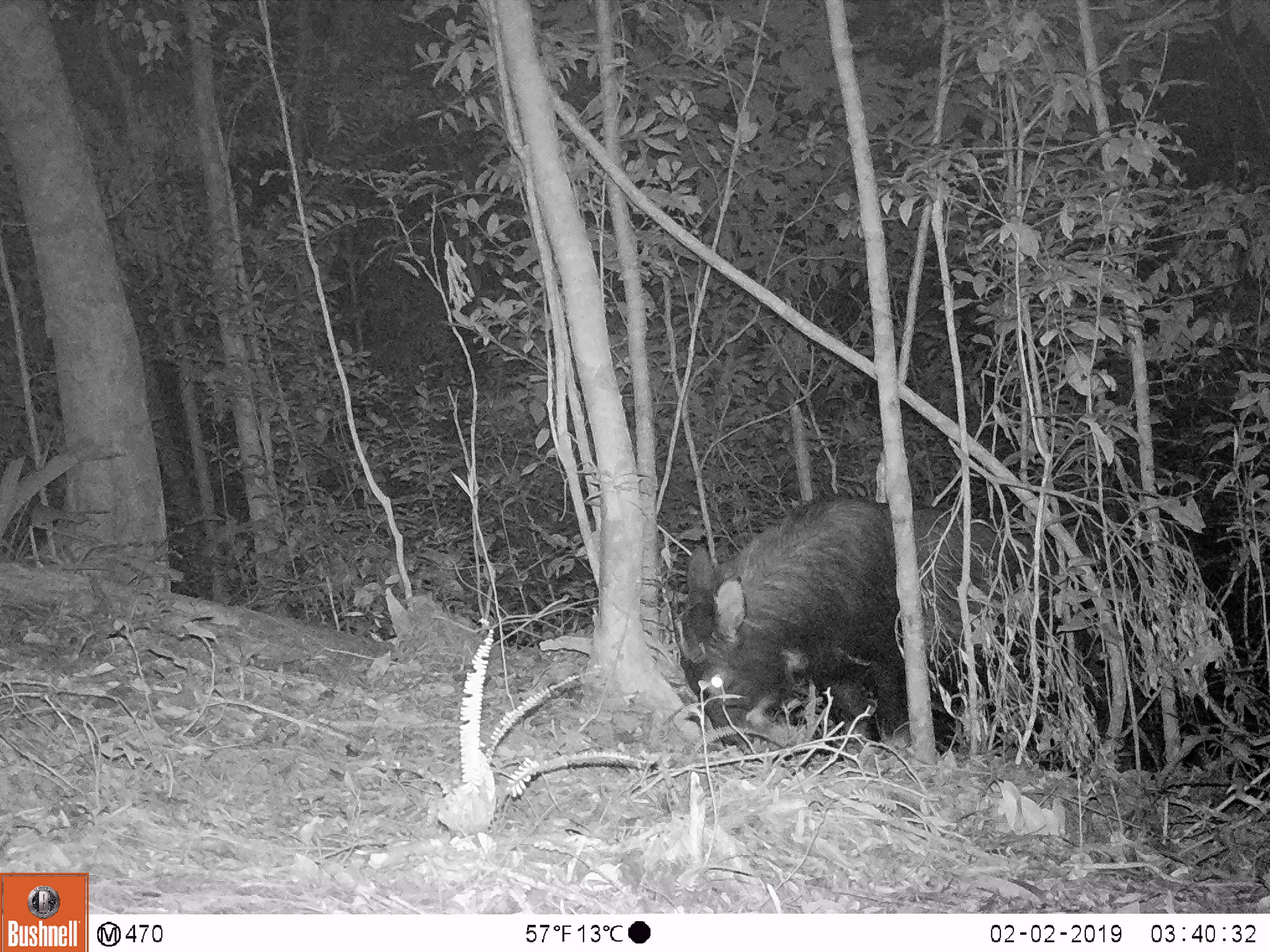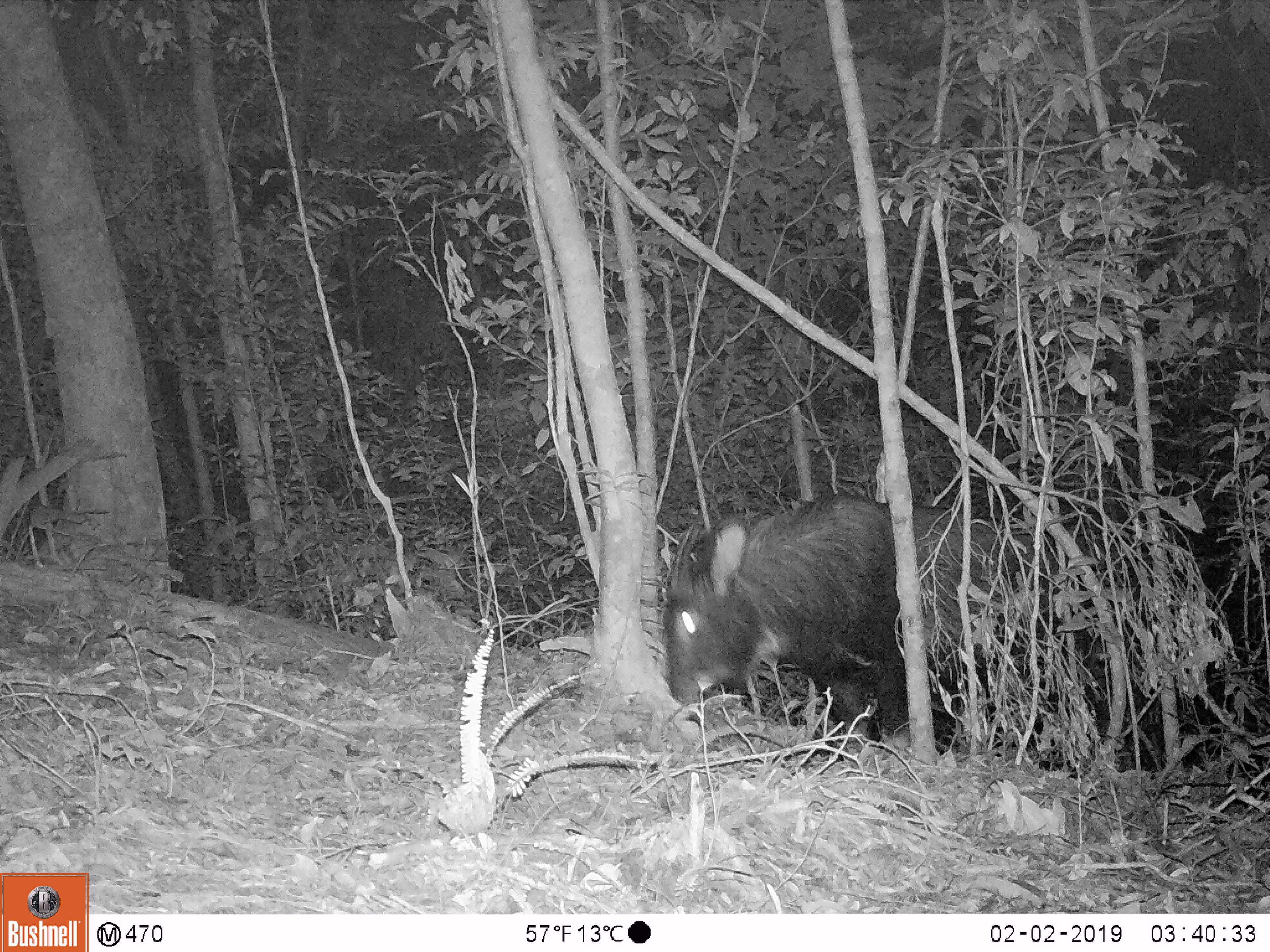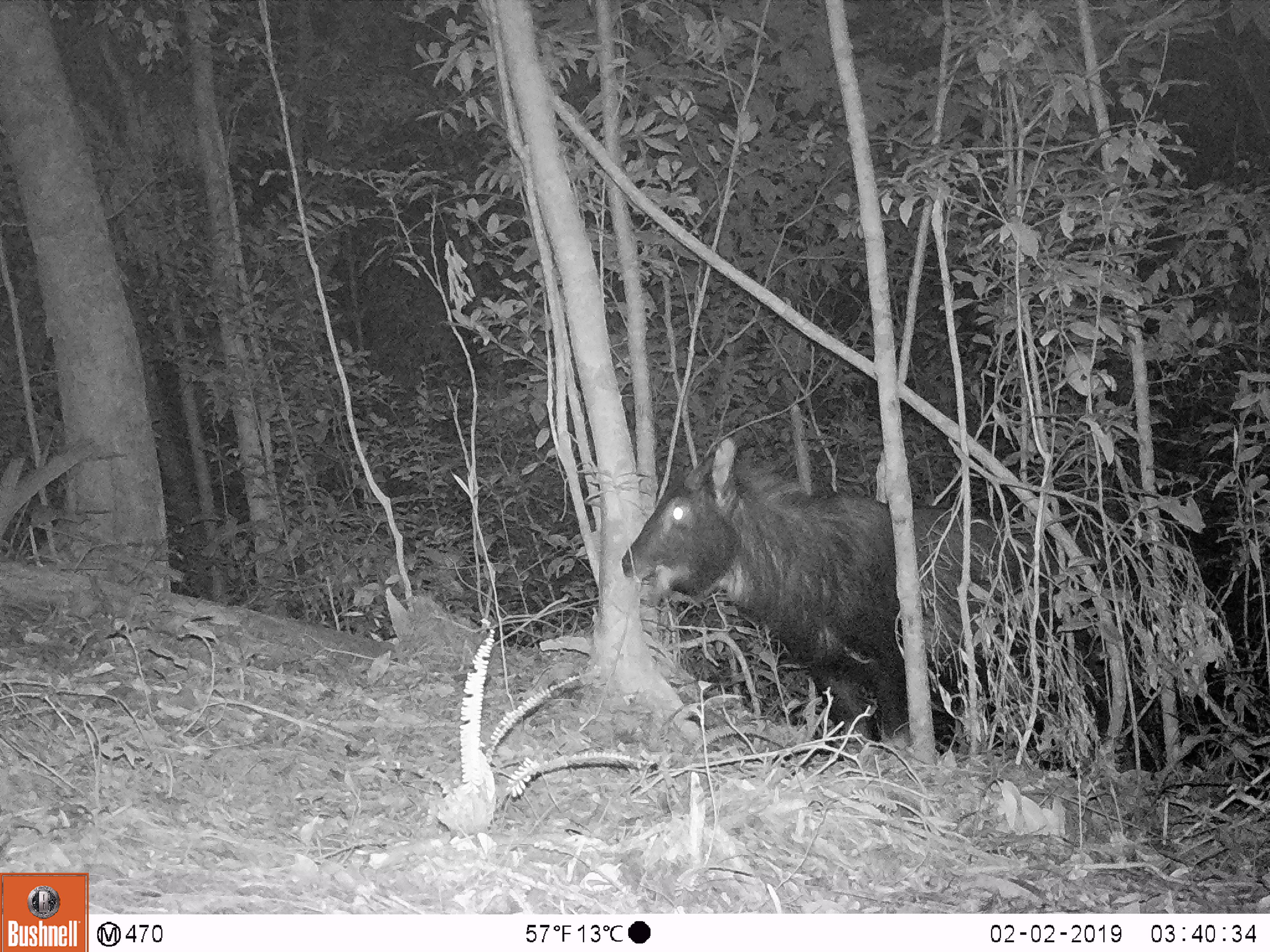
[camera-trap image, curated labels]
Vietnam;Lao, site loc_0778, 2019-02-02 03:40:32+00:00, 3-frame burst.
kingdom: Animalia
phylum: Chordata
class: Mammalia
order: Artiodactyla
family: Bovidae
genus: Capricornis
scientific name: Capricornis sumatraensis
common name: chinese serow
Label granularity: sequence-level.